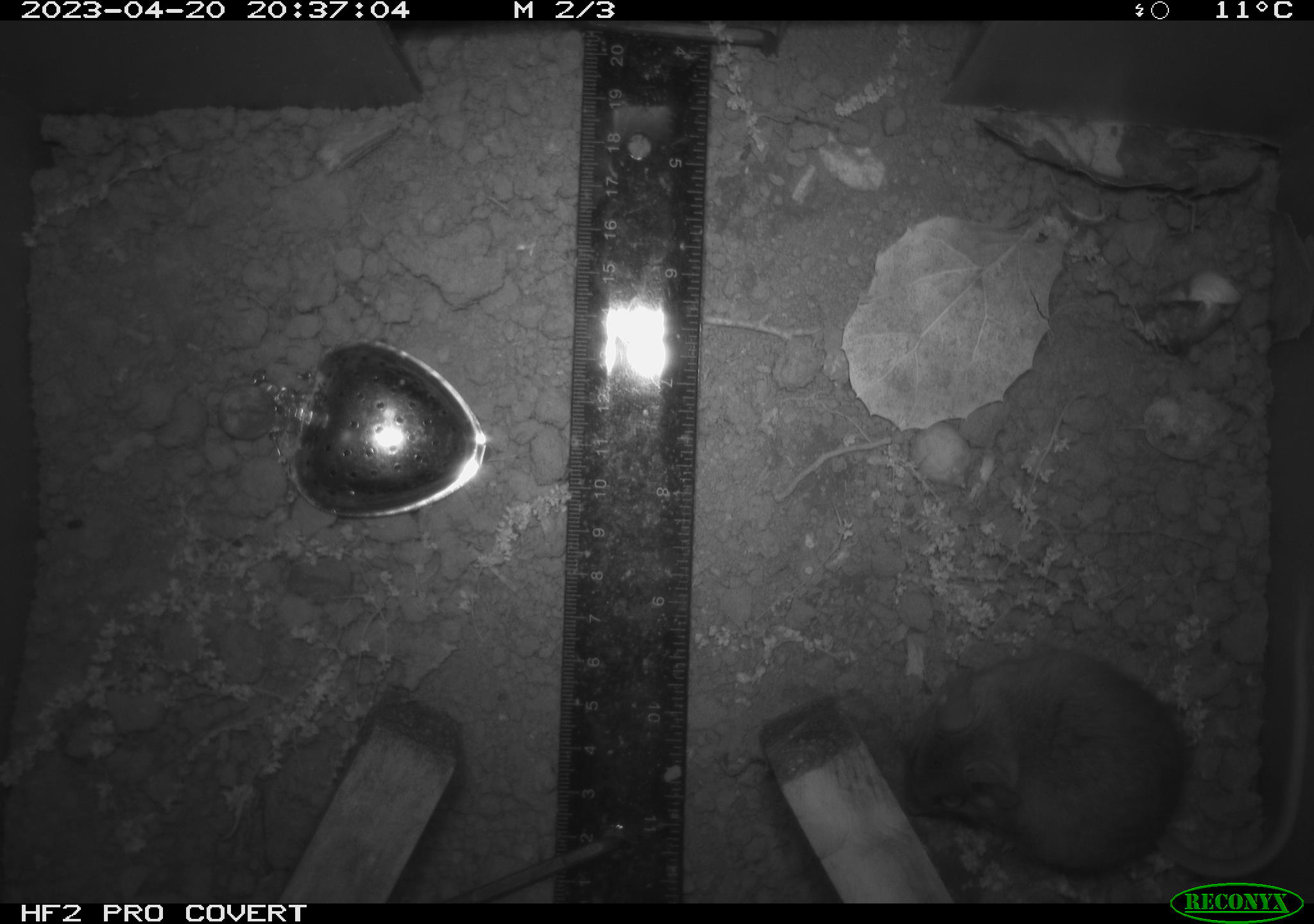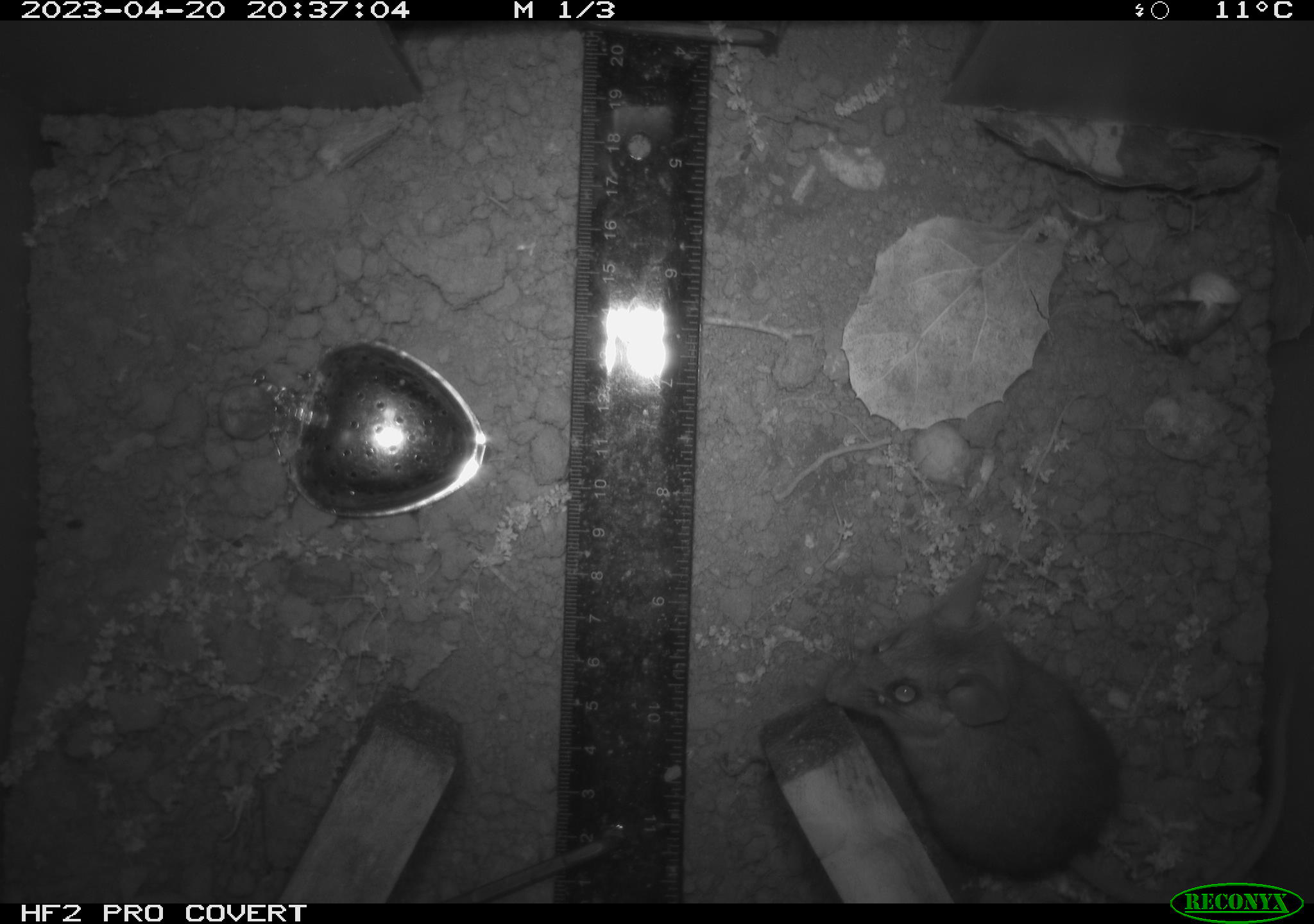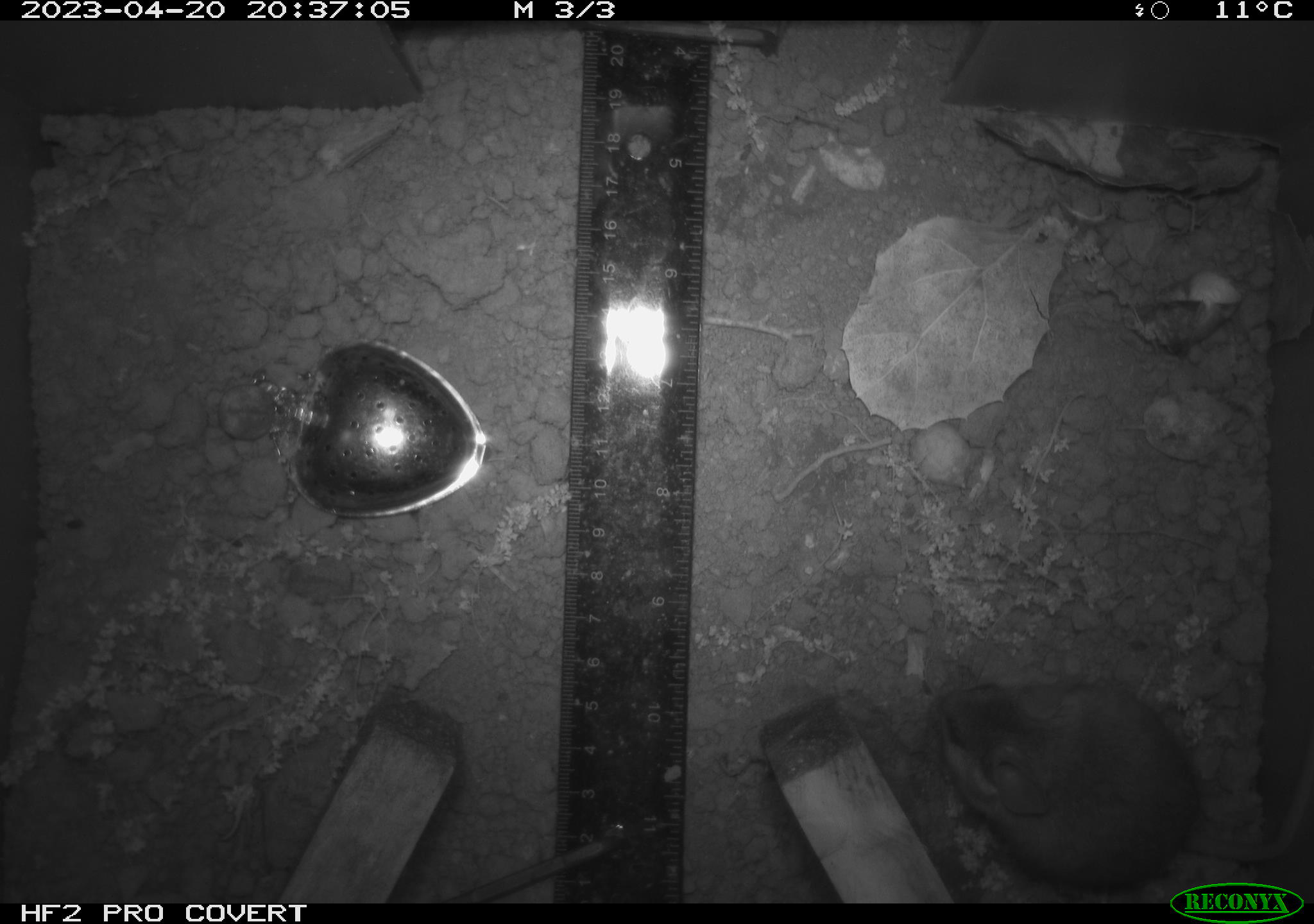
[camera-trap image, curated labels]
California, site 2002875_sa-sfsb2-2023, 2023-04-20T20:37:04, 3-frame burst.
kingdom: Animalia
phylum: Chordata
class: Mammalia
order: Rodentia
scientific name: Rodentia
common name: mouse species